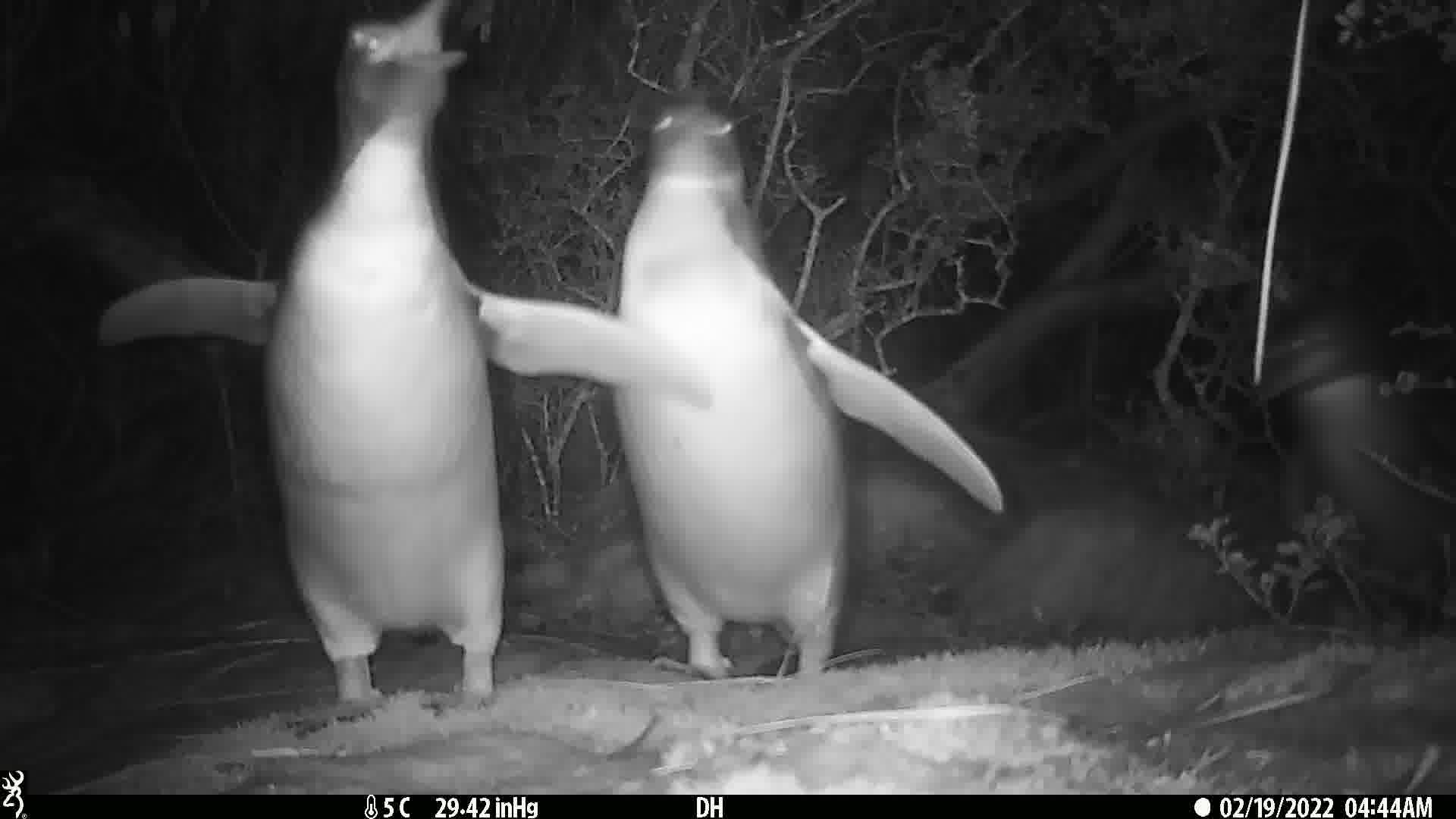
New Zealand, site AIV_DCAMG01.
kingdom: Animalia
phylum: Chordata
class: Aves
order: Sphenisciformes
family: Spheniscidae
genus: Megadyptes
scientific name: Megadyptes antipodes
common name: yellow-eyed penguin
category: yellow eyed penguin